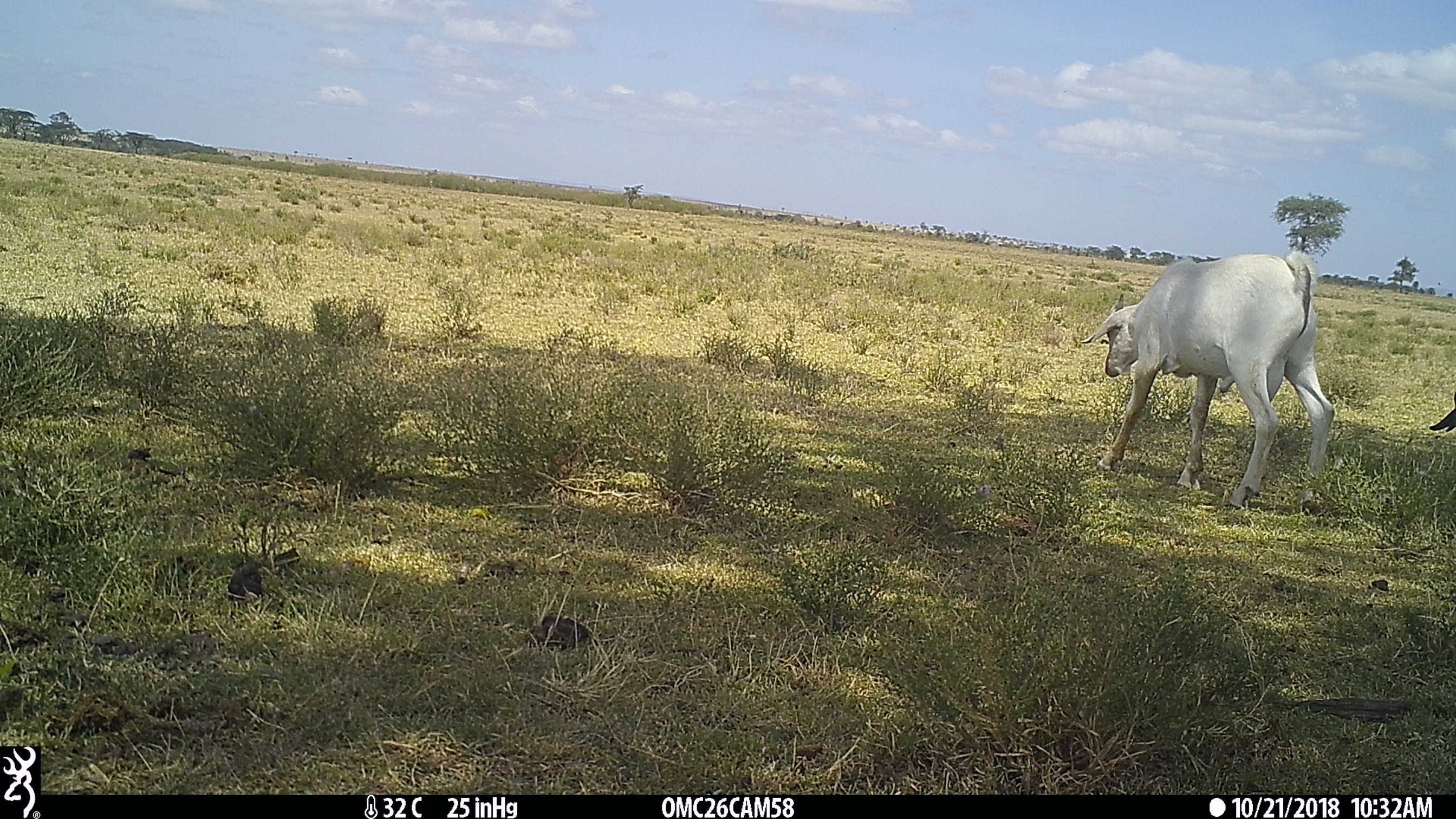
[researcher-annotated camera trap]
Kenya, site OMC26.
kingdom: Animalia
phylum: Chordata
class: Mammalia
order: Artiodactyla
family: Bovidae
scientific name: Bovidae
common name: sheep or goat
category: shoat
Shoat (sheep or goat) (Bovidae).